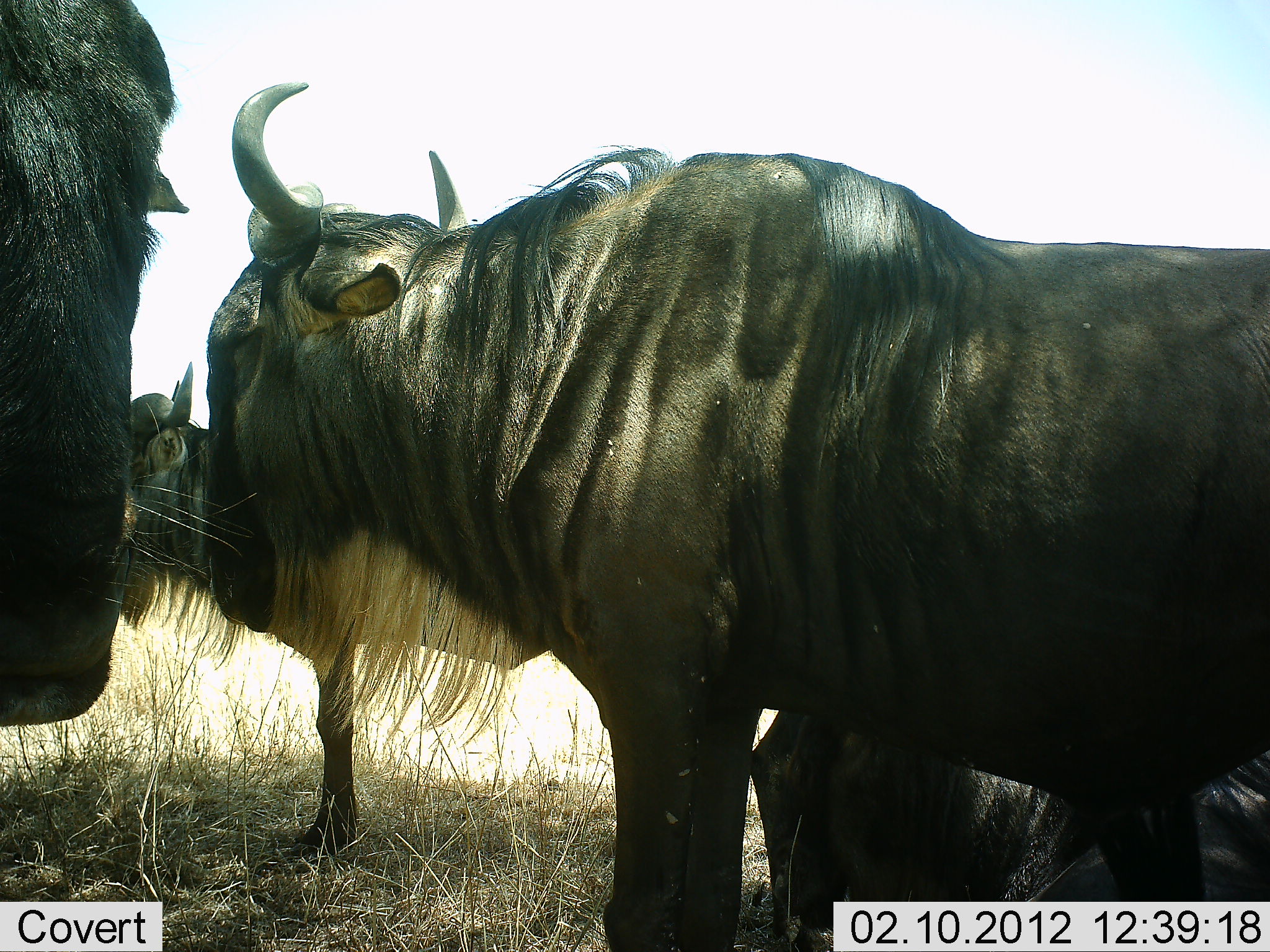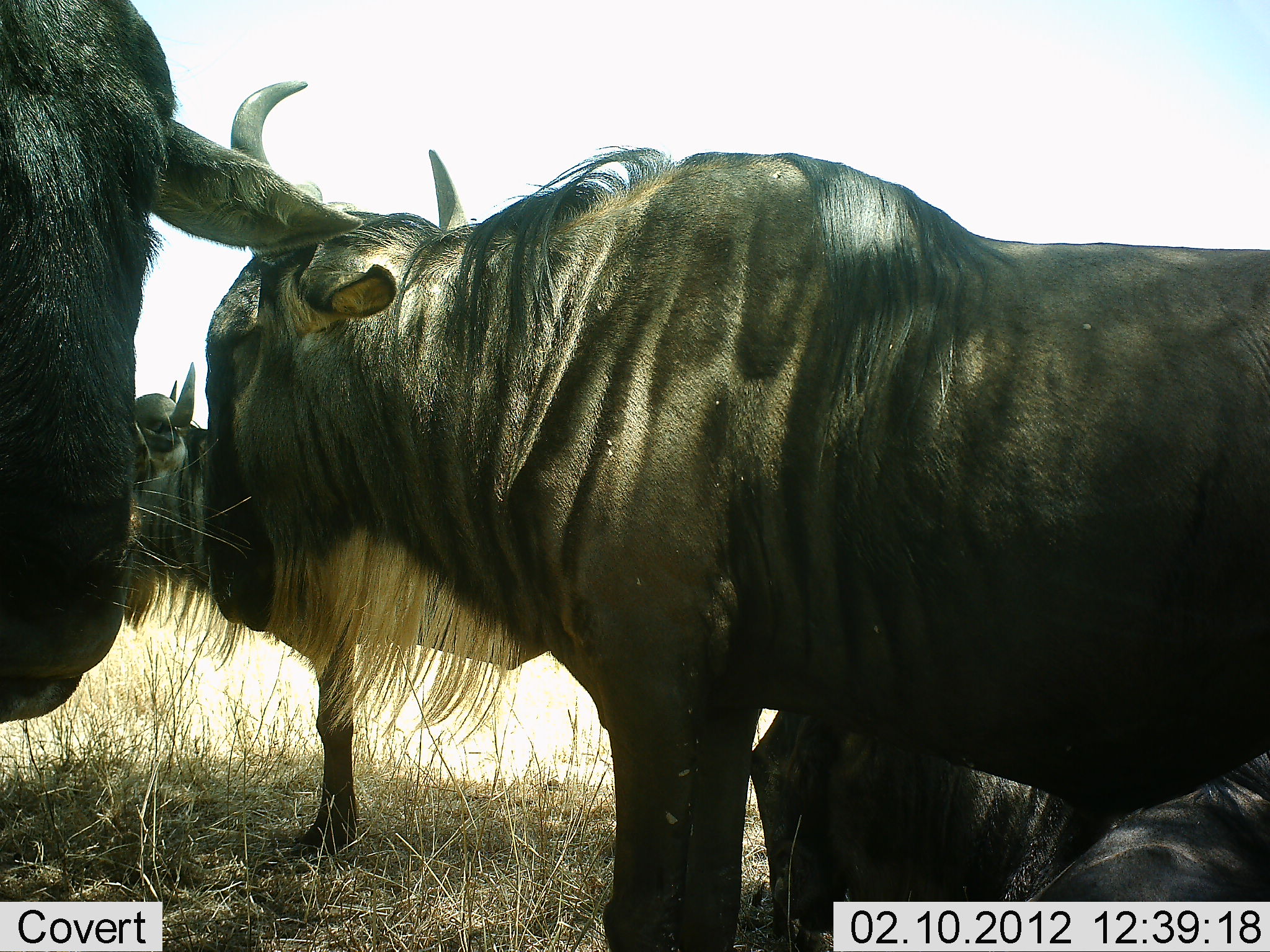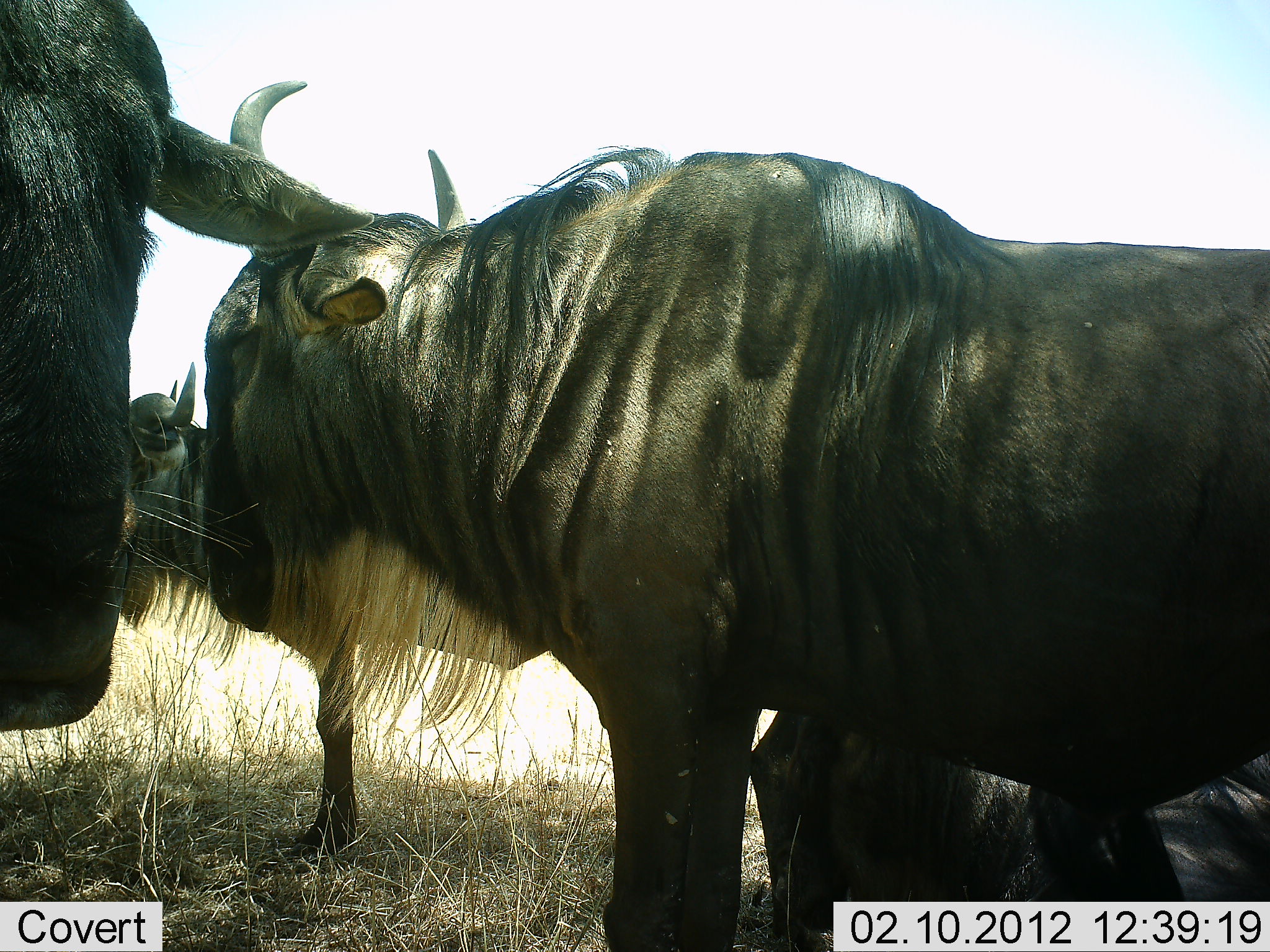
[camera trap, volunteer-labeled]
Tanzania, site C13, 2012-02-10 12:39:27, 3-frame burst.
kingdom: Animalia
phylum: Chordata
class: Mammalia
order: Artiodactyla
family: Bovidae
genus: Connochaetes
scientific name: Connochaetes taurinus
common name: blue wildebeest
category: wildebeest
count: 4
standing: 83%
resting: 67%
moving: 0%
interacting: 11%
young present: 0%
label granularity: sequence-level